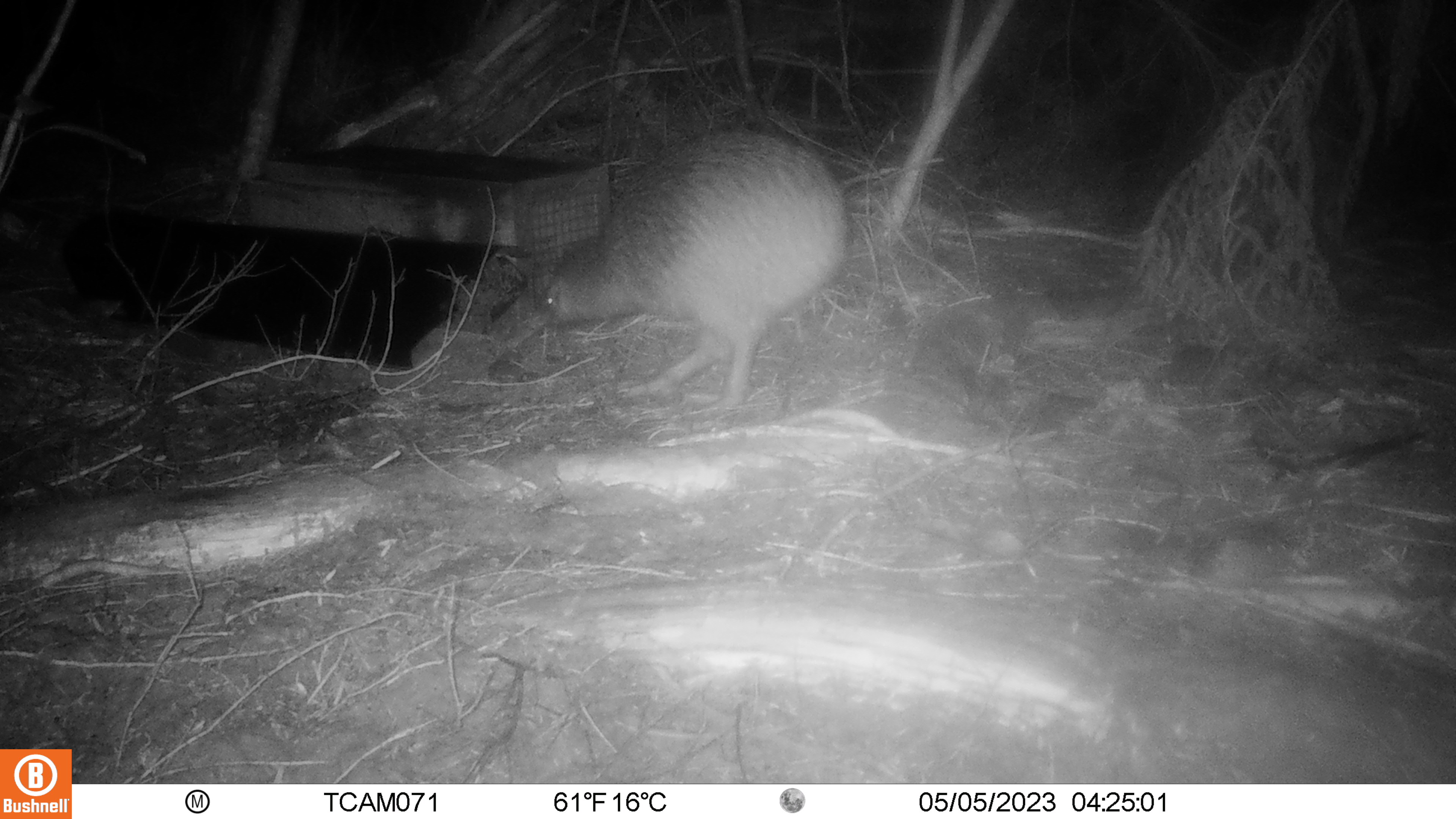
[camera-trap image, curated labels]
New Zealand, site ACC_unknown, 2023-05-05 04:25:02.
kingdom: Animalia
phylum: Chordata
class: Aves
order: Apterygiformes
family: Apterygidae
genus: Apteryx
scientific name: Apteryx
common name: kiwi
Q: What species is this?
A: Kiwi (Apteryx).